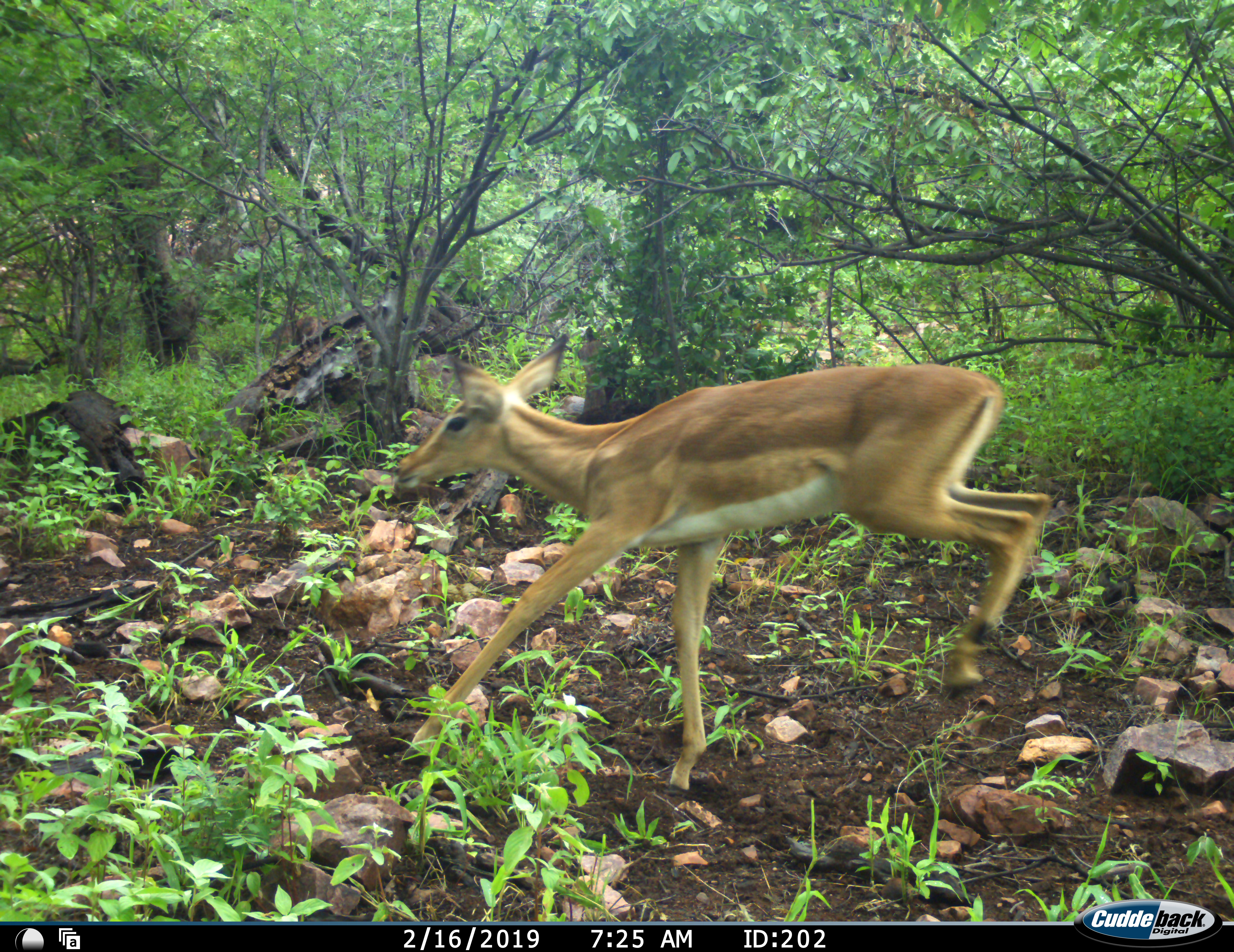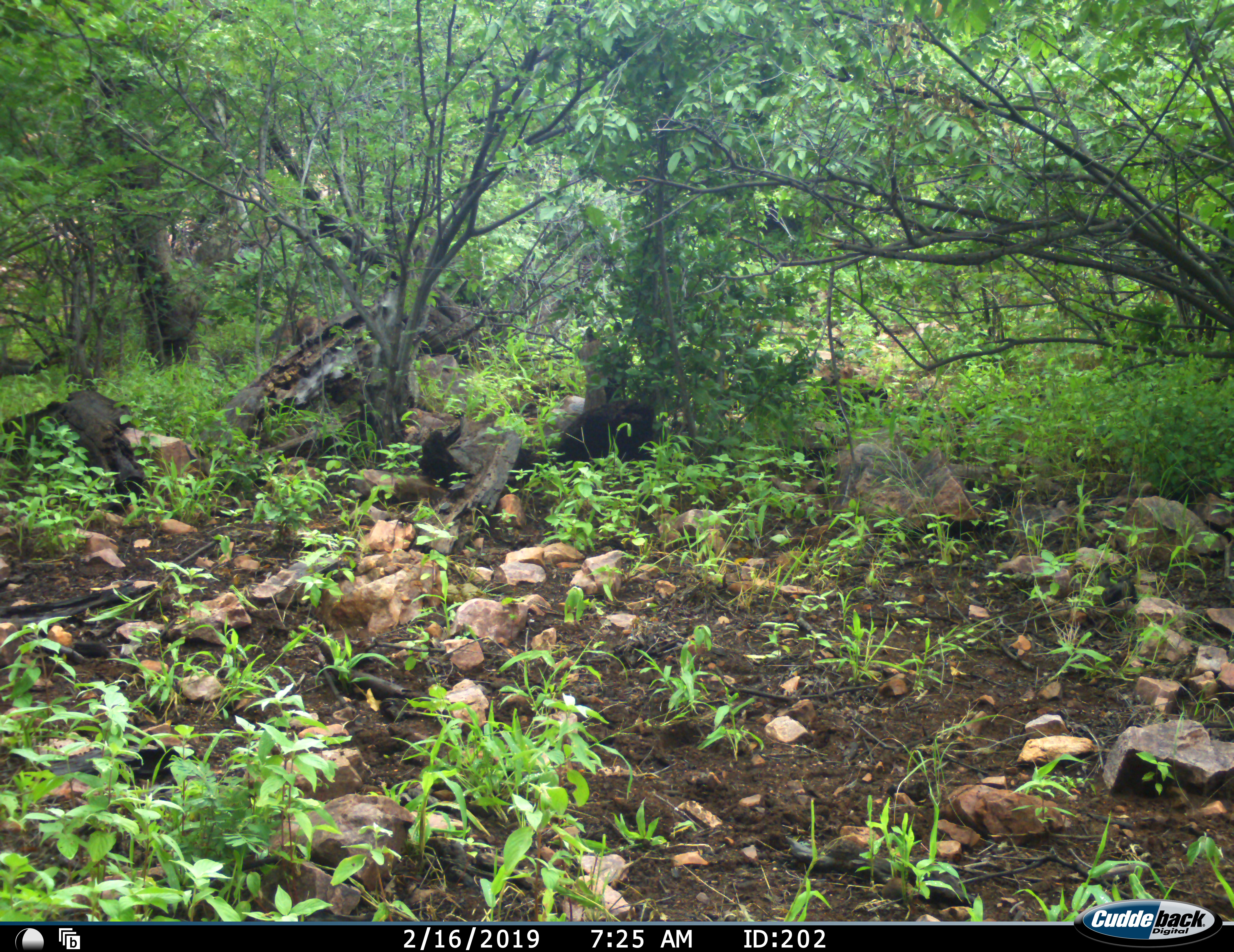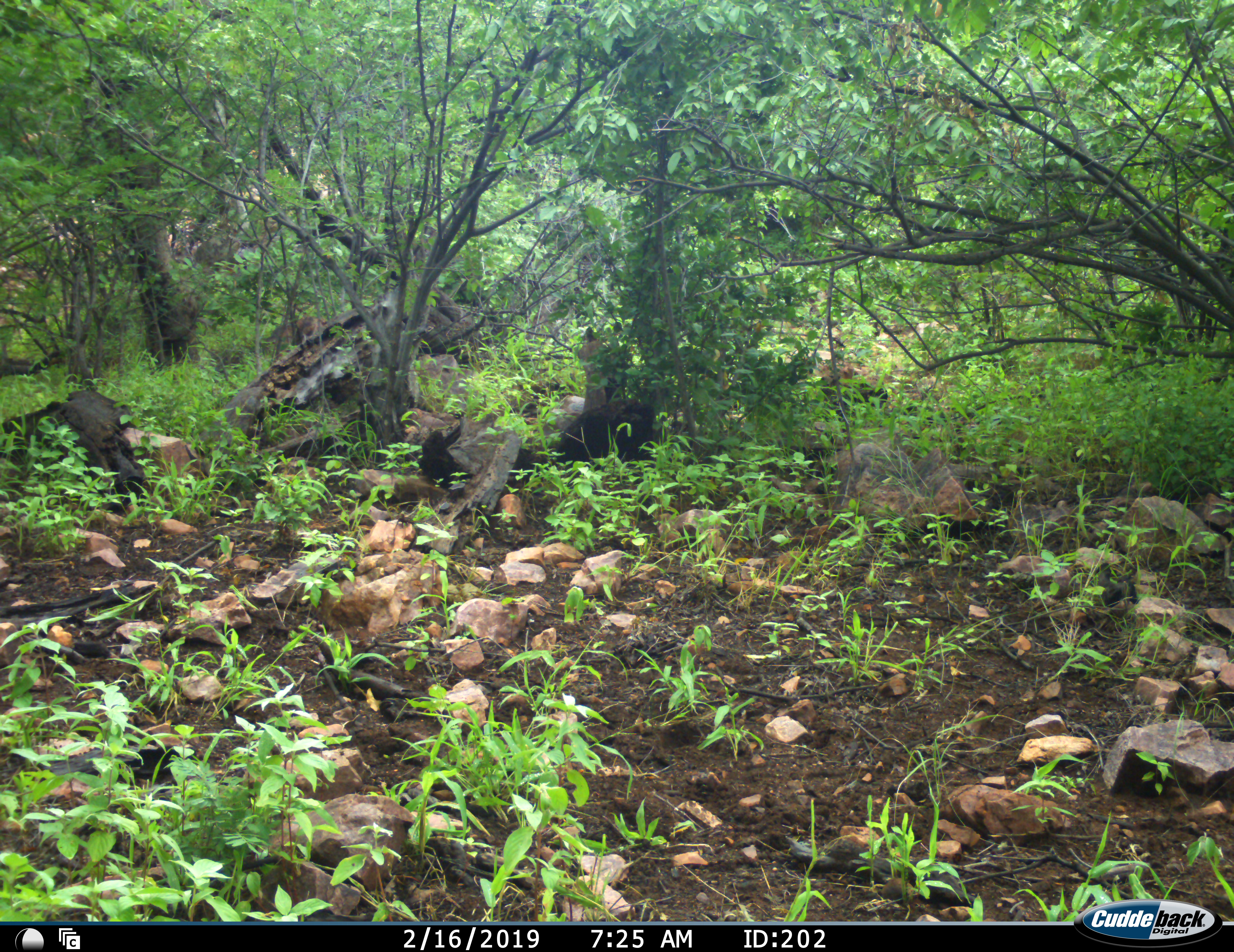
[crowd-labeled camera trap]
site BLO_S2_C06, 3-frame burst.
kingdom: Animalia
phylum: Chordata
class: Mammalia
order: Artiodactyla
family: Bovidae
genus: Aepyceros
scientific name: Aepyceros melampus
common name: impala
Impala (Aepyceros melampus), count 1. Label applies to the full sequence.